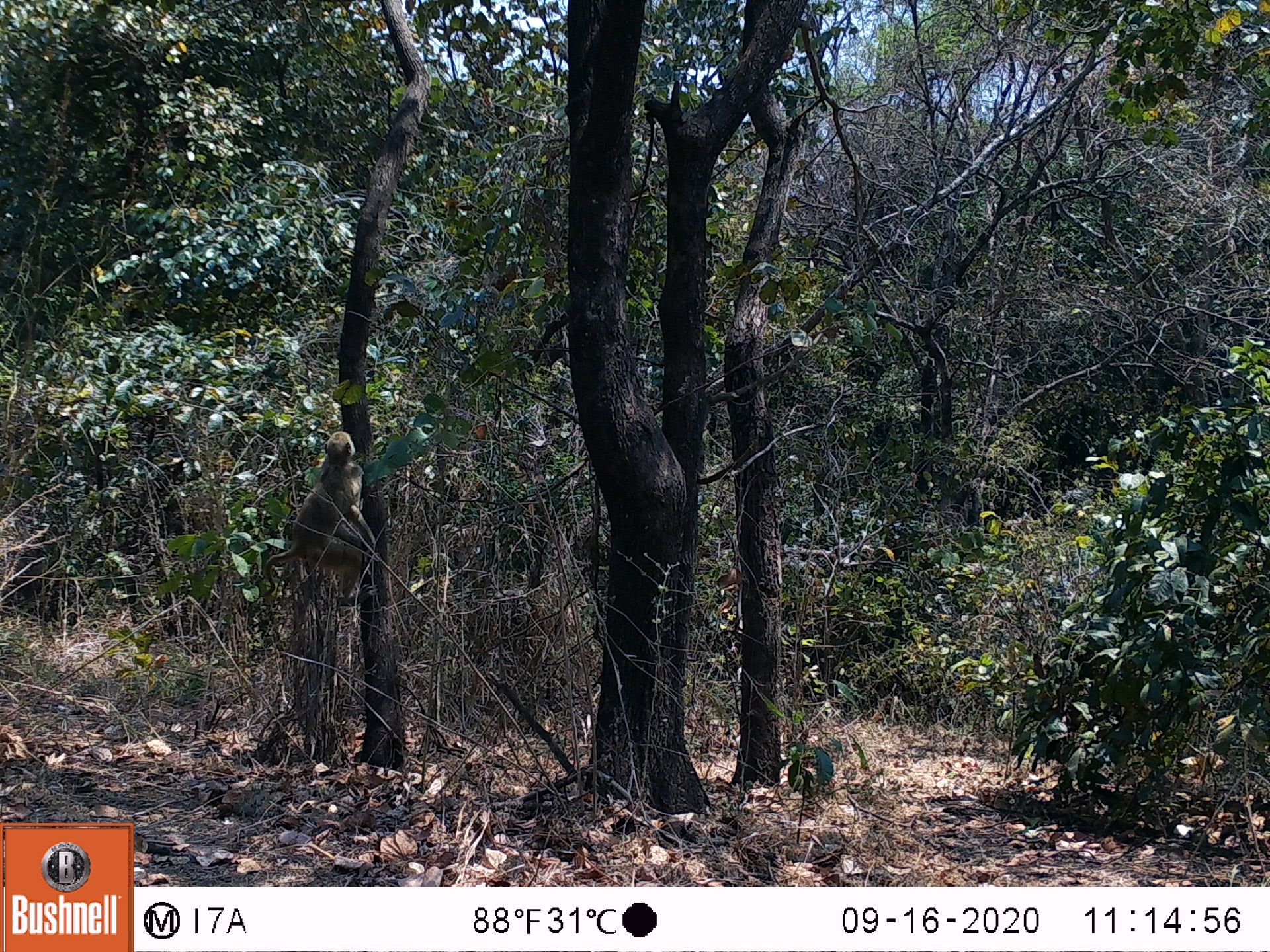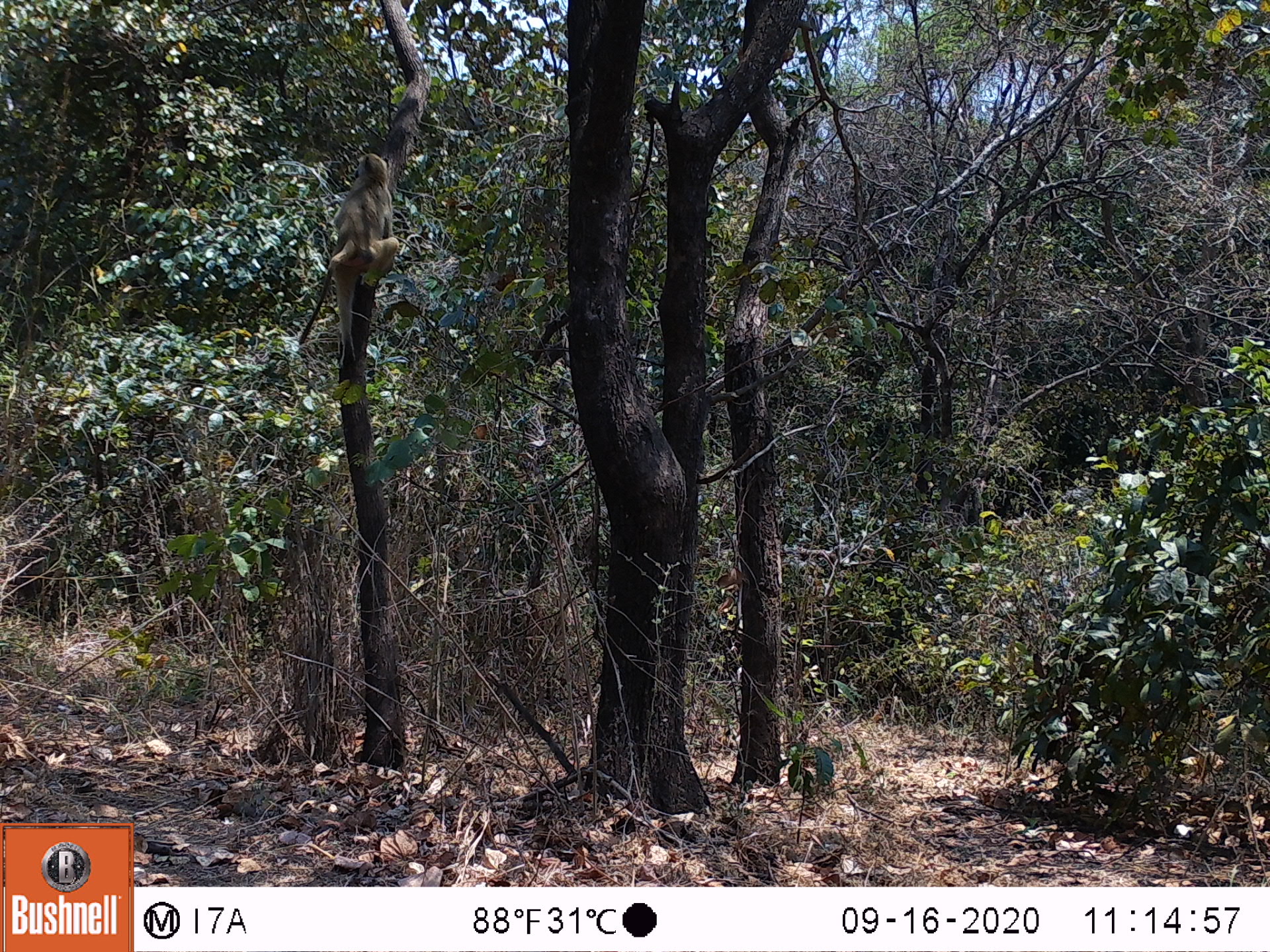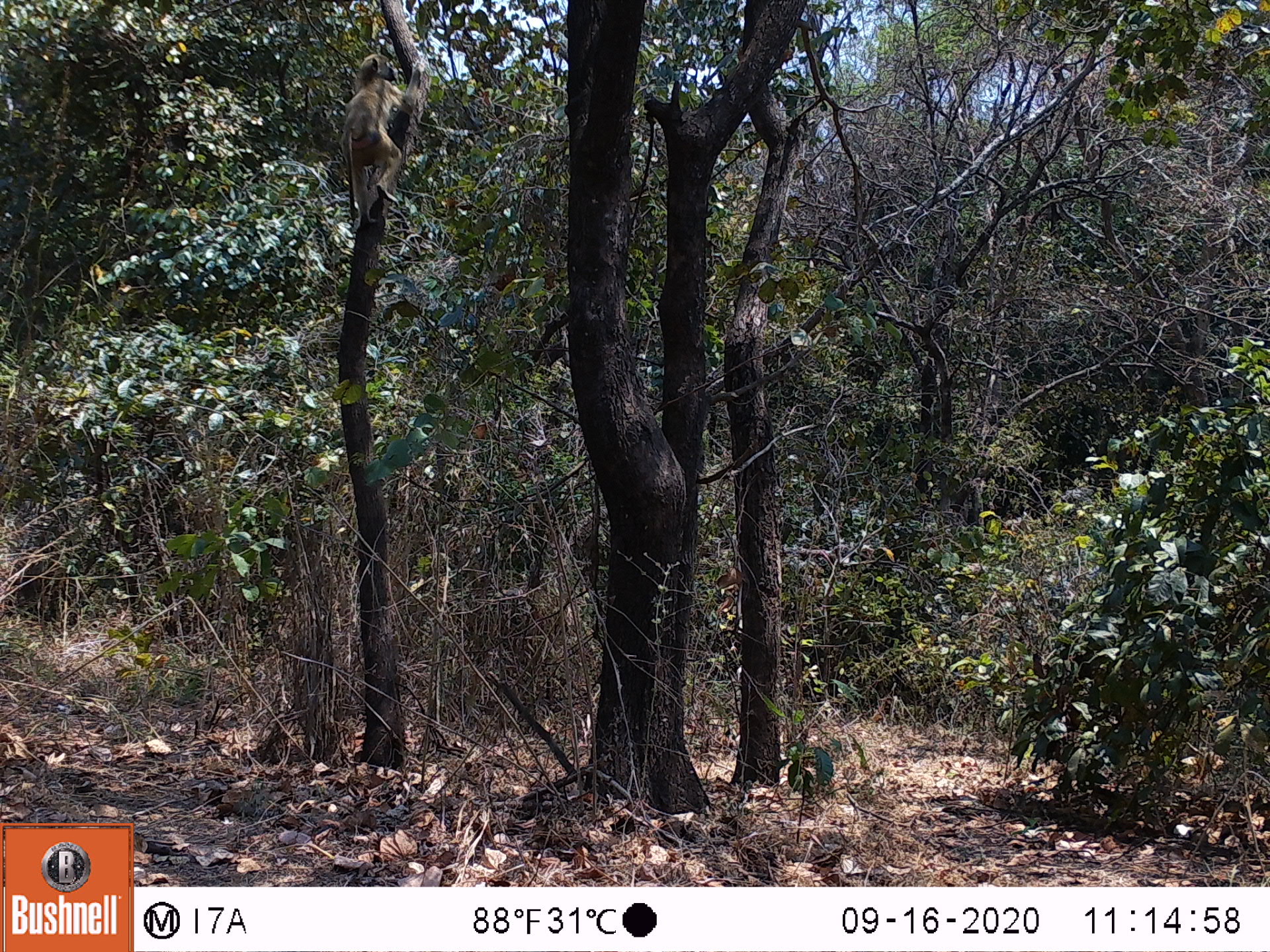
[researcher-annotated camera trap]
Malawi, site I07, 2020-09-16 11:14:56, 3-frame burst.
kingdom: Animalia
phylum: Chordata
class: Mammalia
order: Primates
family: Cercopithecidae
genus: Papio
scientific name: Papio cynocephalus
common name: yellow baboon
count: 1